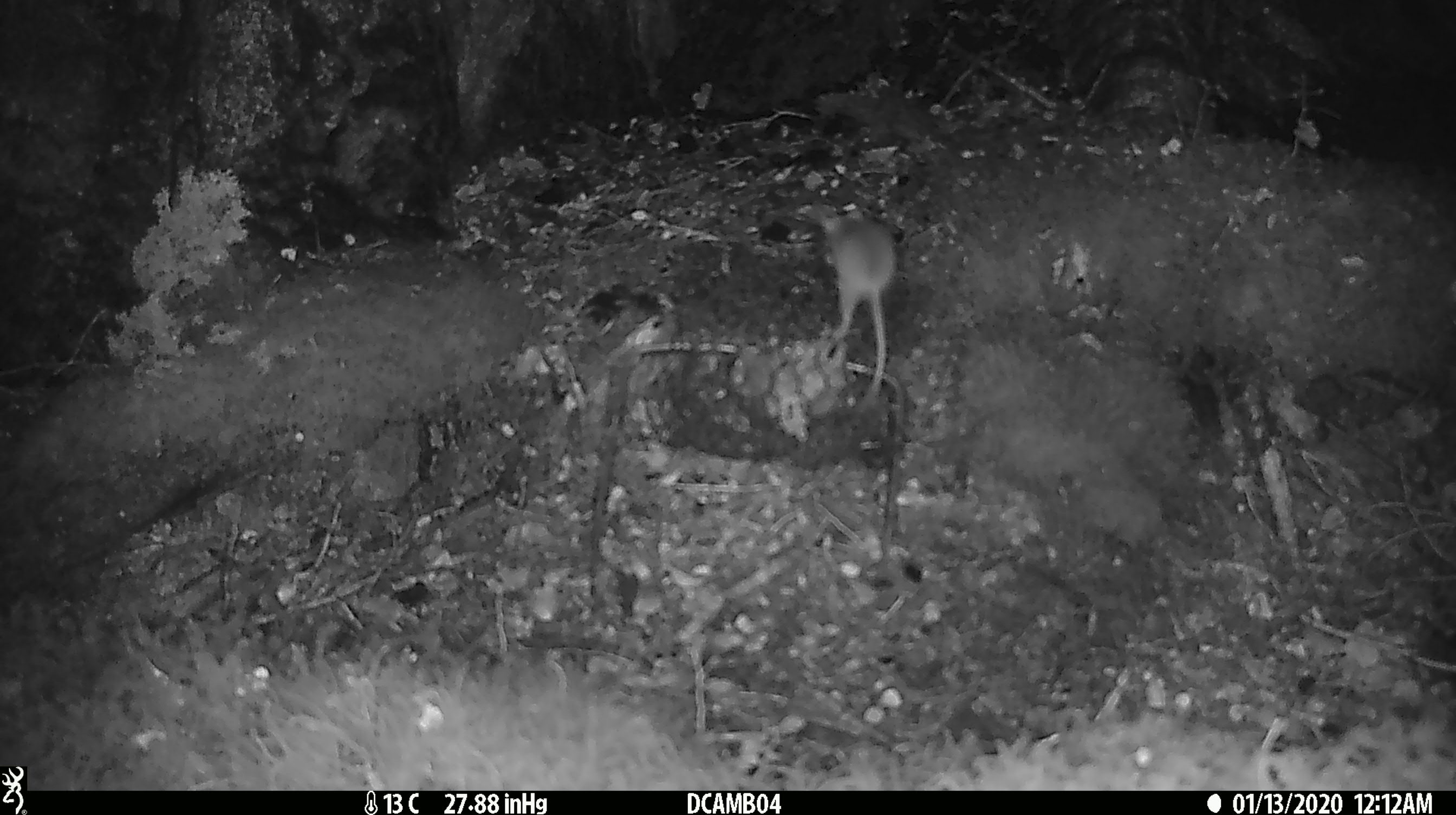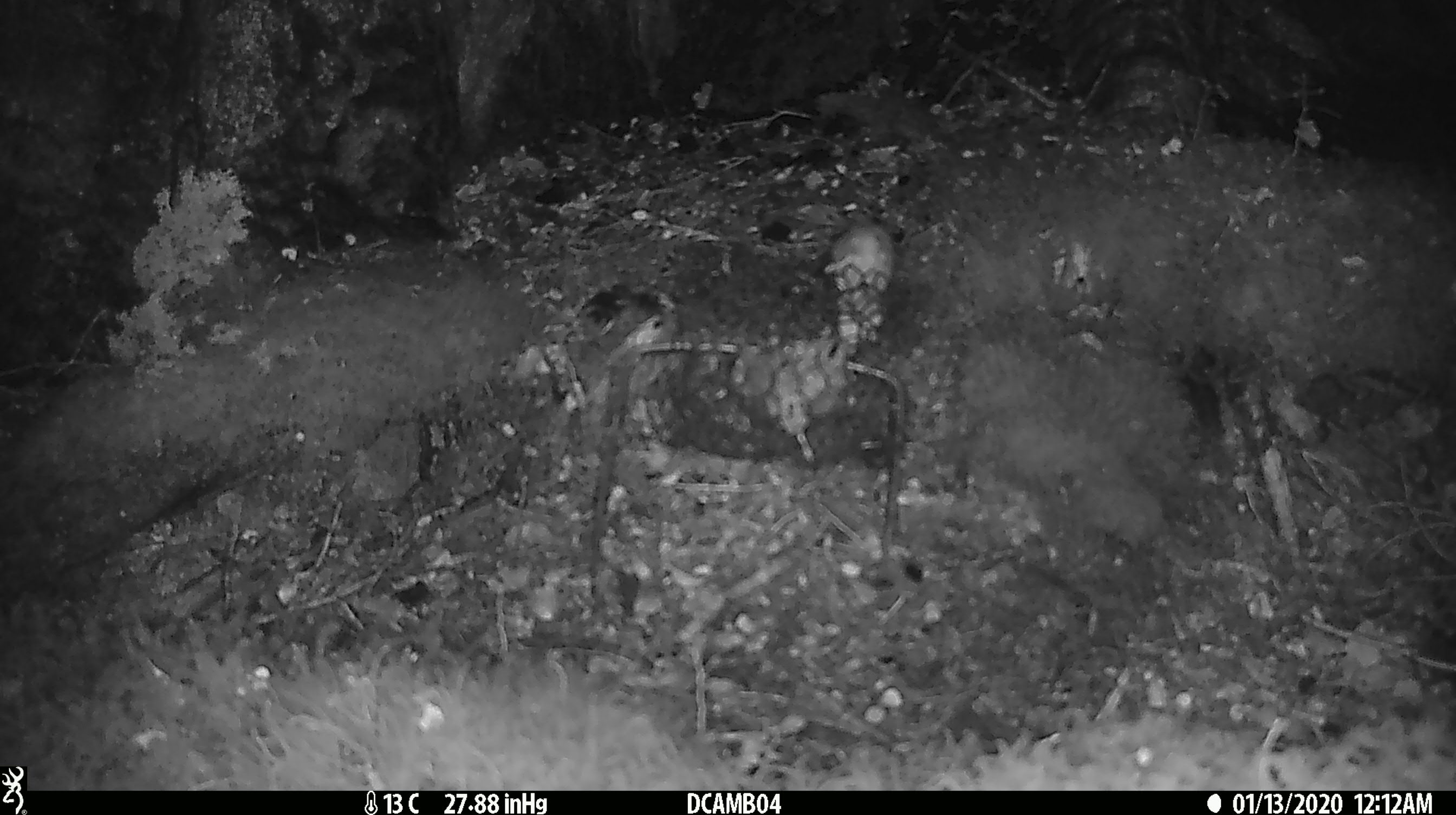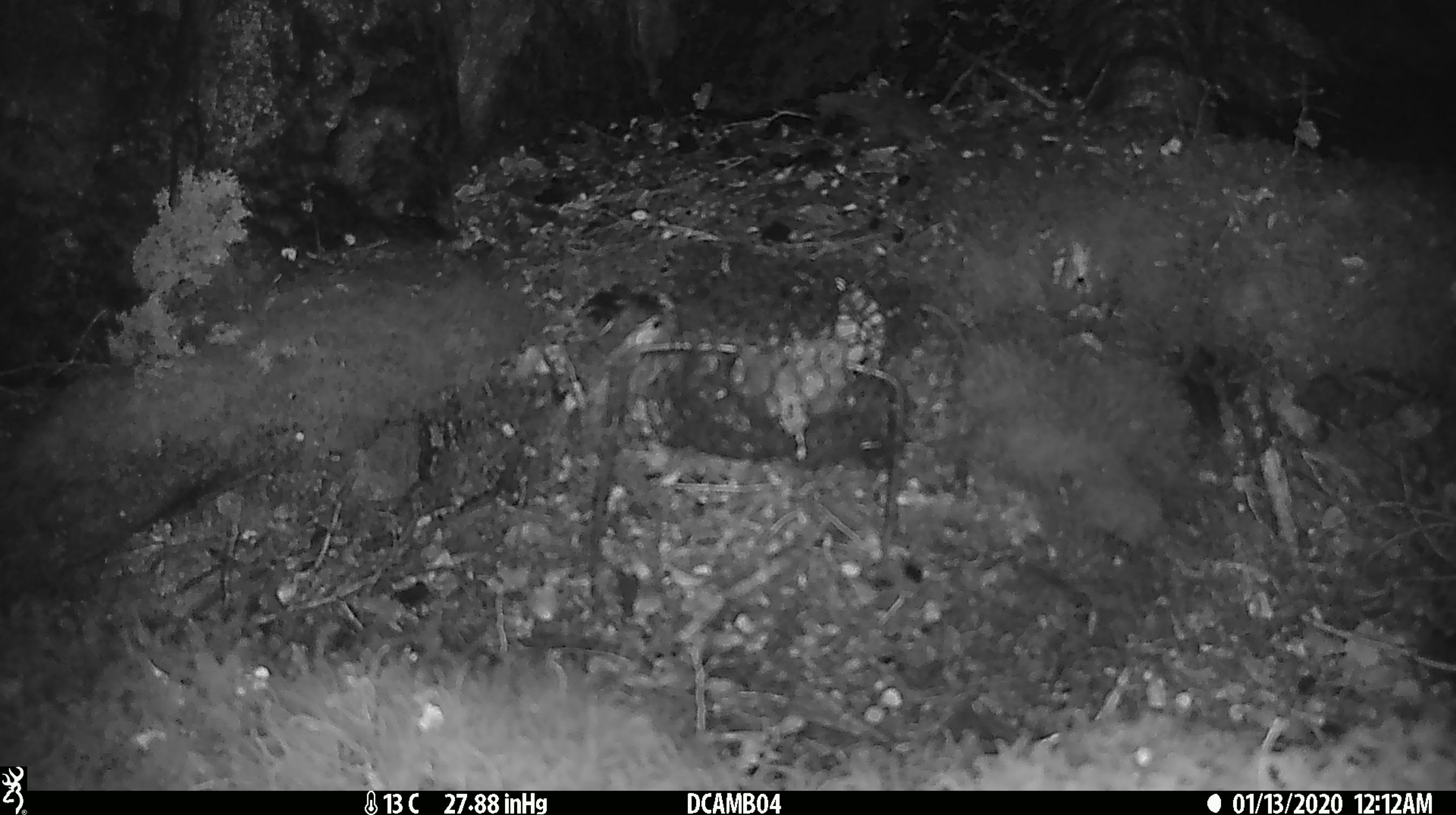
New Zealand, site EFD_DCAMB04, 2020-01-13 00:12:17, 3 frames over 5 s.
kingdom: Animalia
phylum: Chordata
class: Mammalia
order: Rodentia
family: Muridae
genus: Mus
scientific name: Mus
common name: mouse